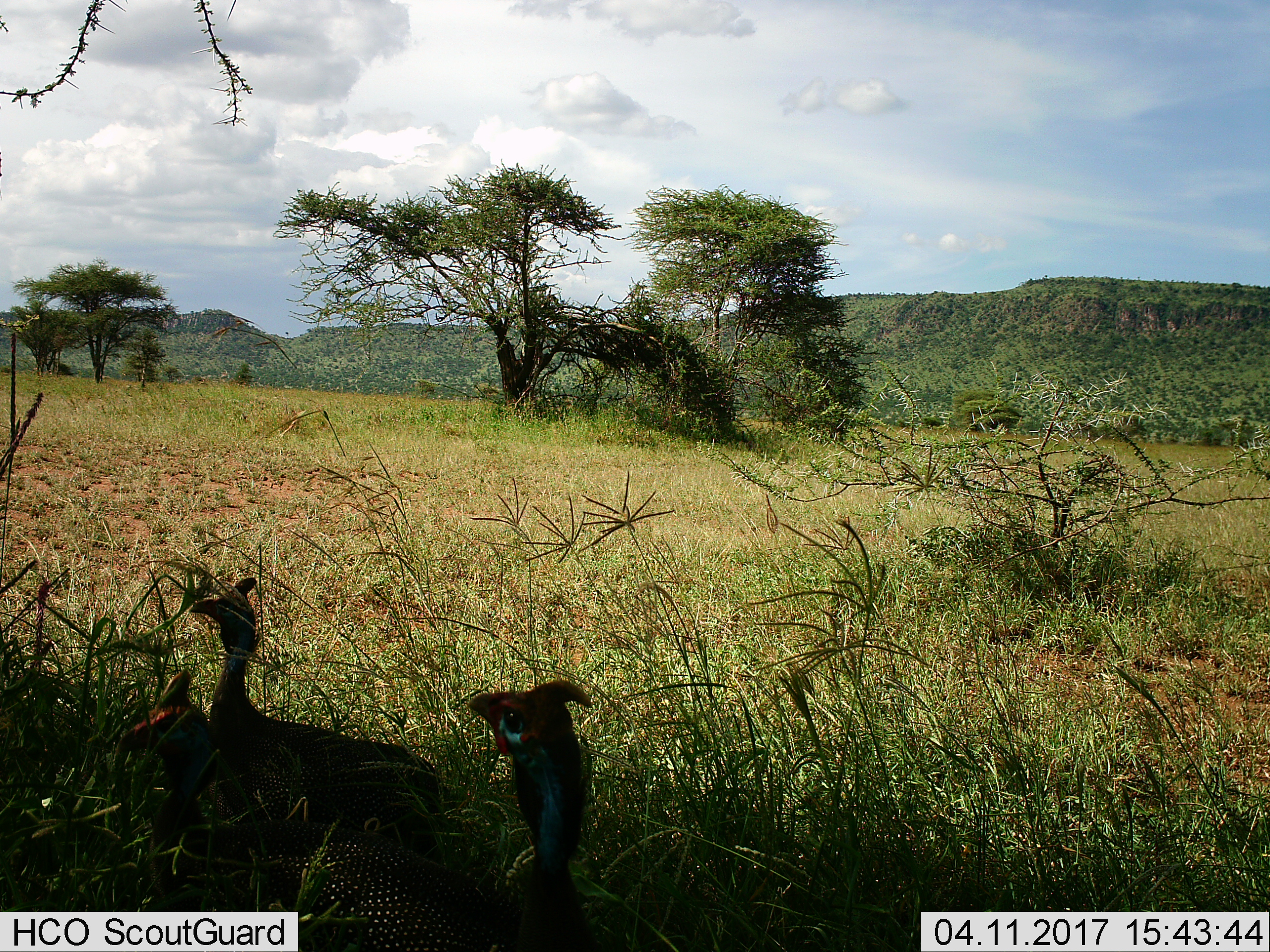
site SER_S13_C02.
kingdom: Animalia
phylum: Chordata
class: Aves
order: Galliformes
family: Numididae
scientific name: Numididae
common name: guineafowl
Guineafowl (Numididae), count 3. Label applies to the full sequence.